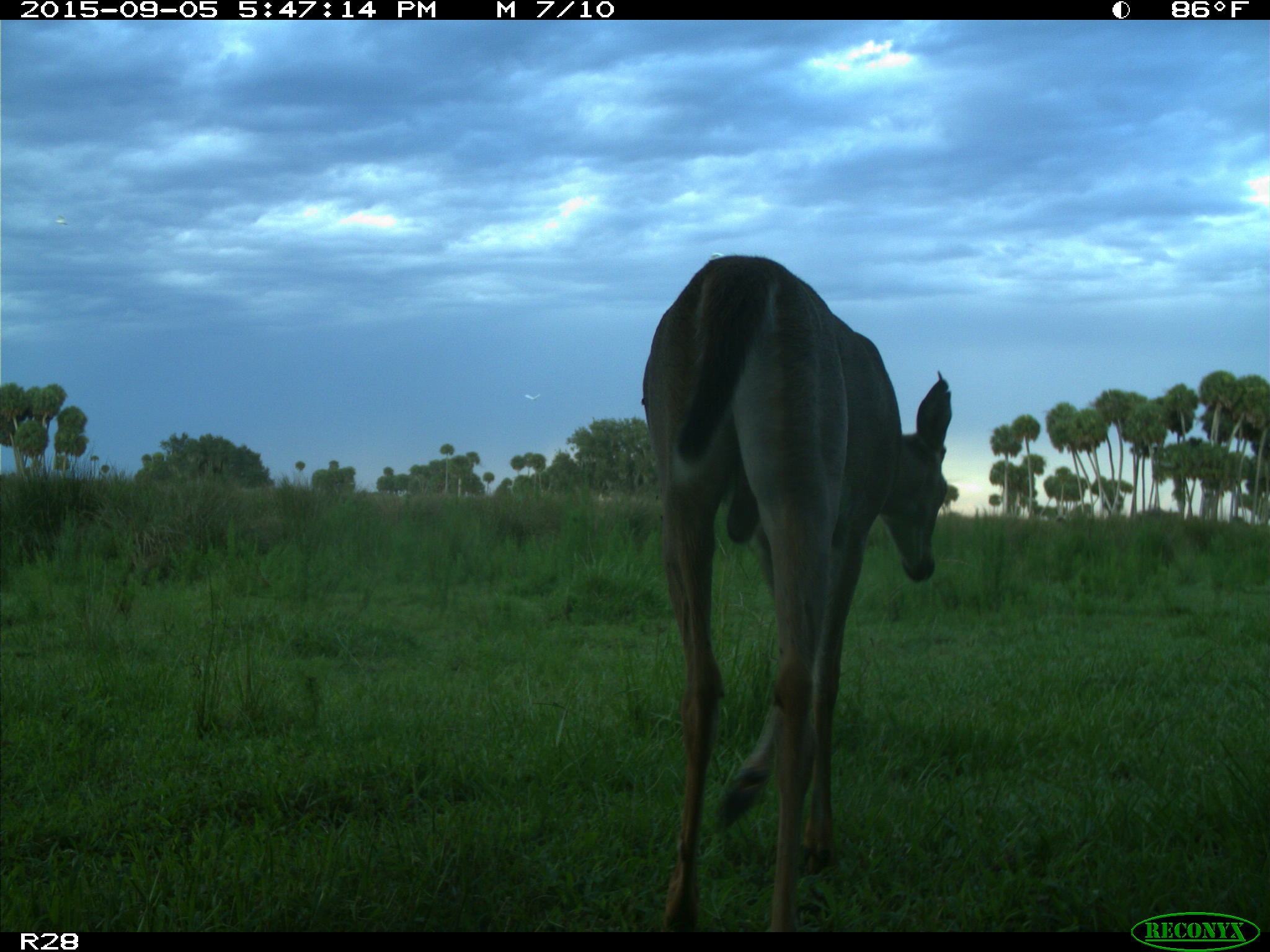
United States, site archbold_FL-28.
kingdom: Animalia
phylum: Chordata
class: Mammalia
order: Artiodactyla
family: Cervidae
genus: Odocoileus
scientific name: Odocoileus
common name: deer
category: unidentified deer